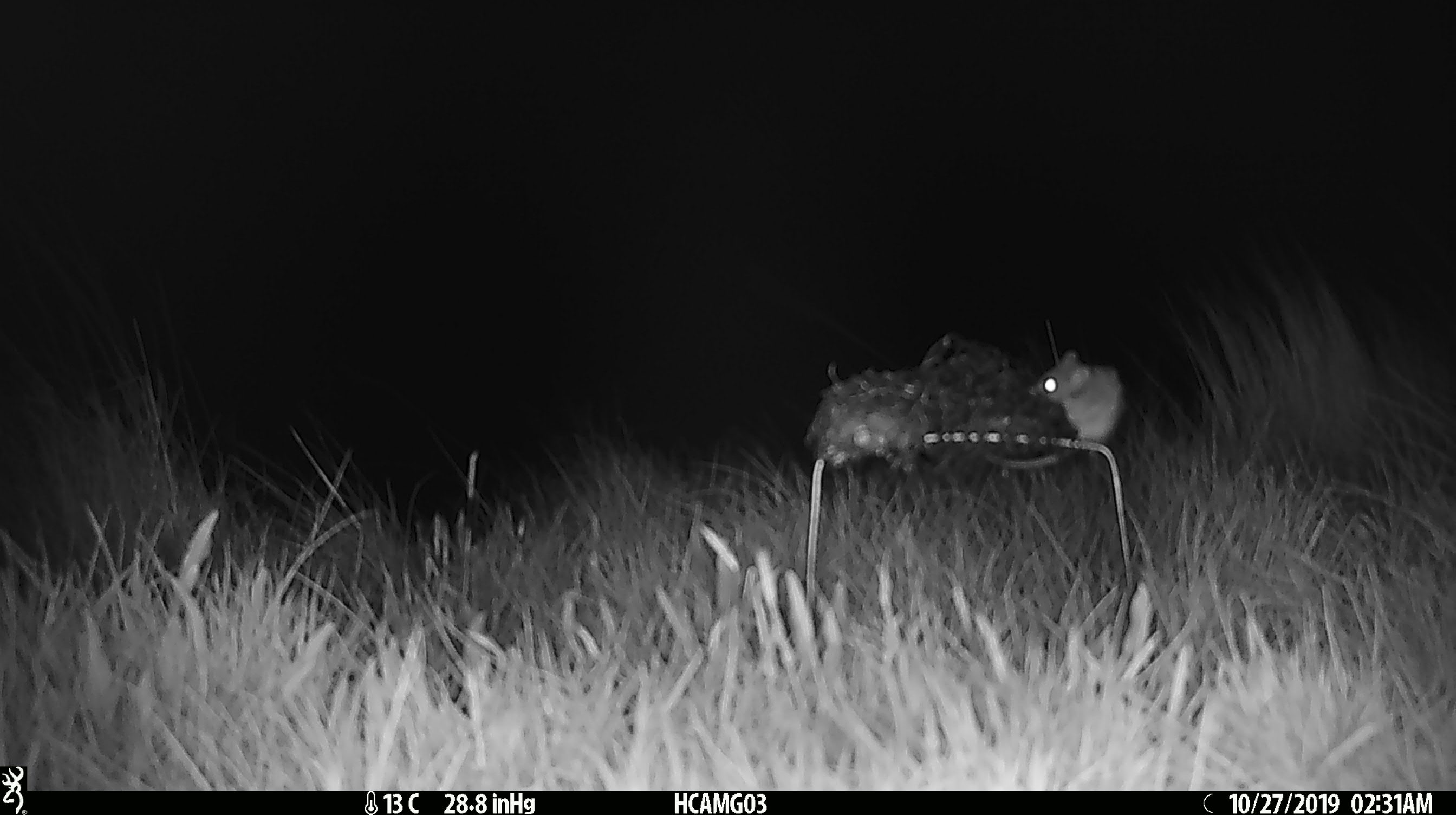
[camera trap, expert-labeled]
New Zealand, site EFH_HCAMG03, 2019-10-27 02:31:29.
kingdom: Animalia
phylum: Chordata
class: Mammalia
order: Rodentia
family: Muridae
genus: Mus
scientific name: Mus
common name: mouse